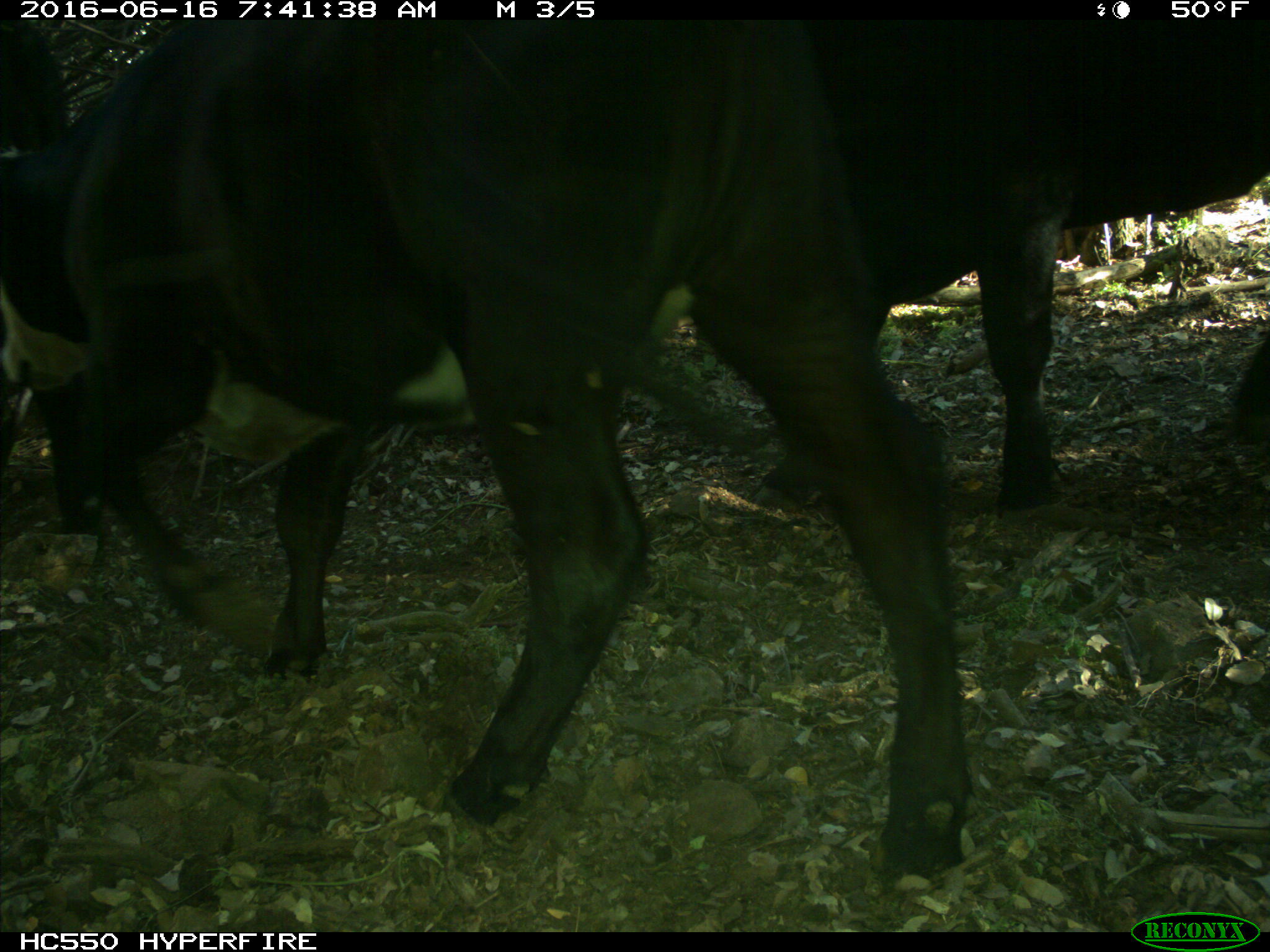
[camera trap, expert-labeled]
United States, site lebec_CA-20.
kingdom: Animalia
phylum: Chordata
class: Mammalia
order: Artiodactyla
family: Bovidae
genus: Bos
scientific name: Bos taurus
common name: domestic cow